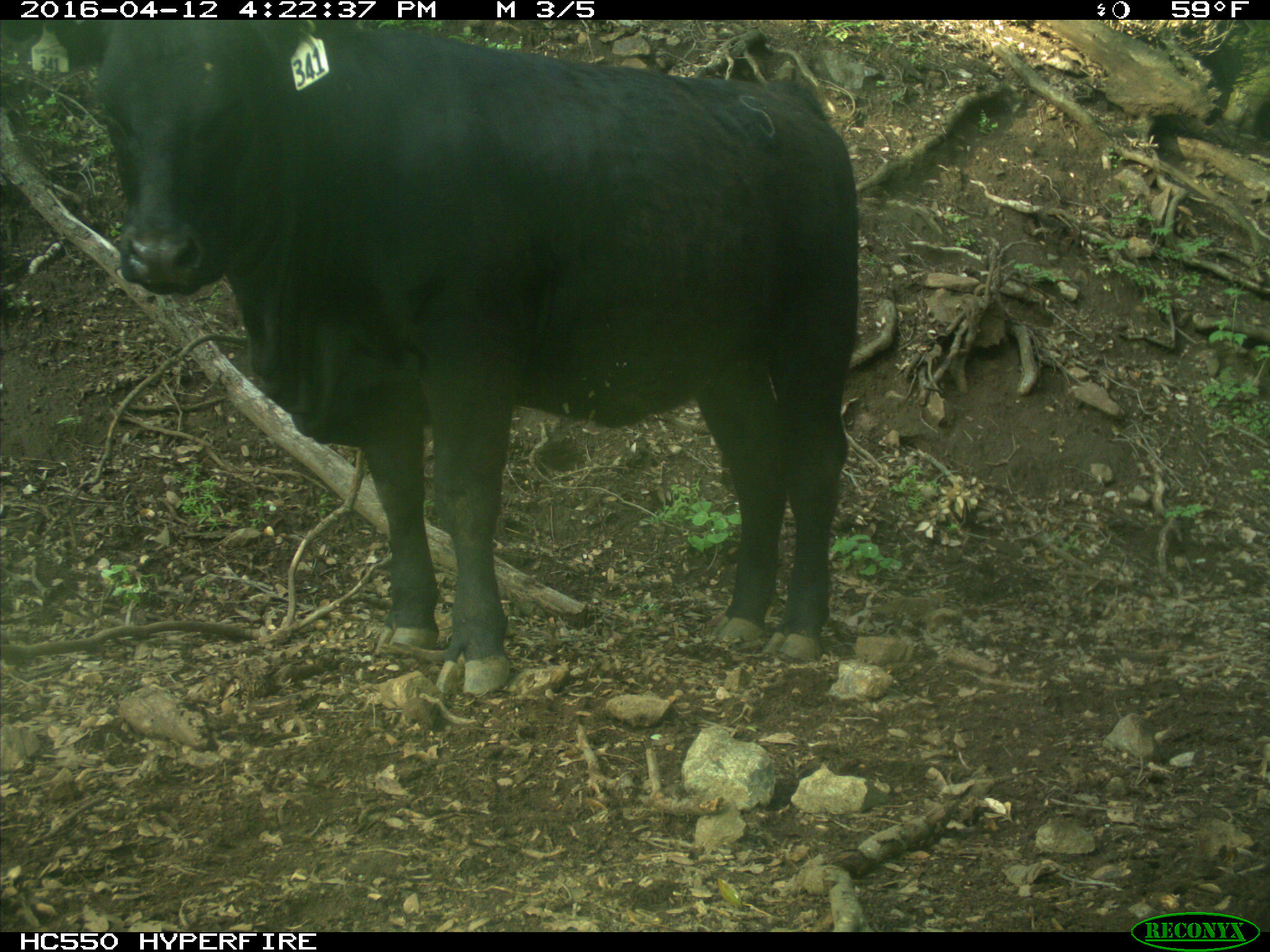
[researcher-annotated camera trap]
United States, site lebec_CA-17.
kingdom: Animalia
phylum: Chordata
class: Mammalia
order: Artiodactyla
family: Bovidae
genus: Bos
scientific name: Bos taurus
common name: domestic cow